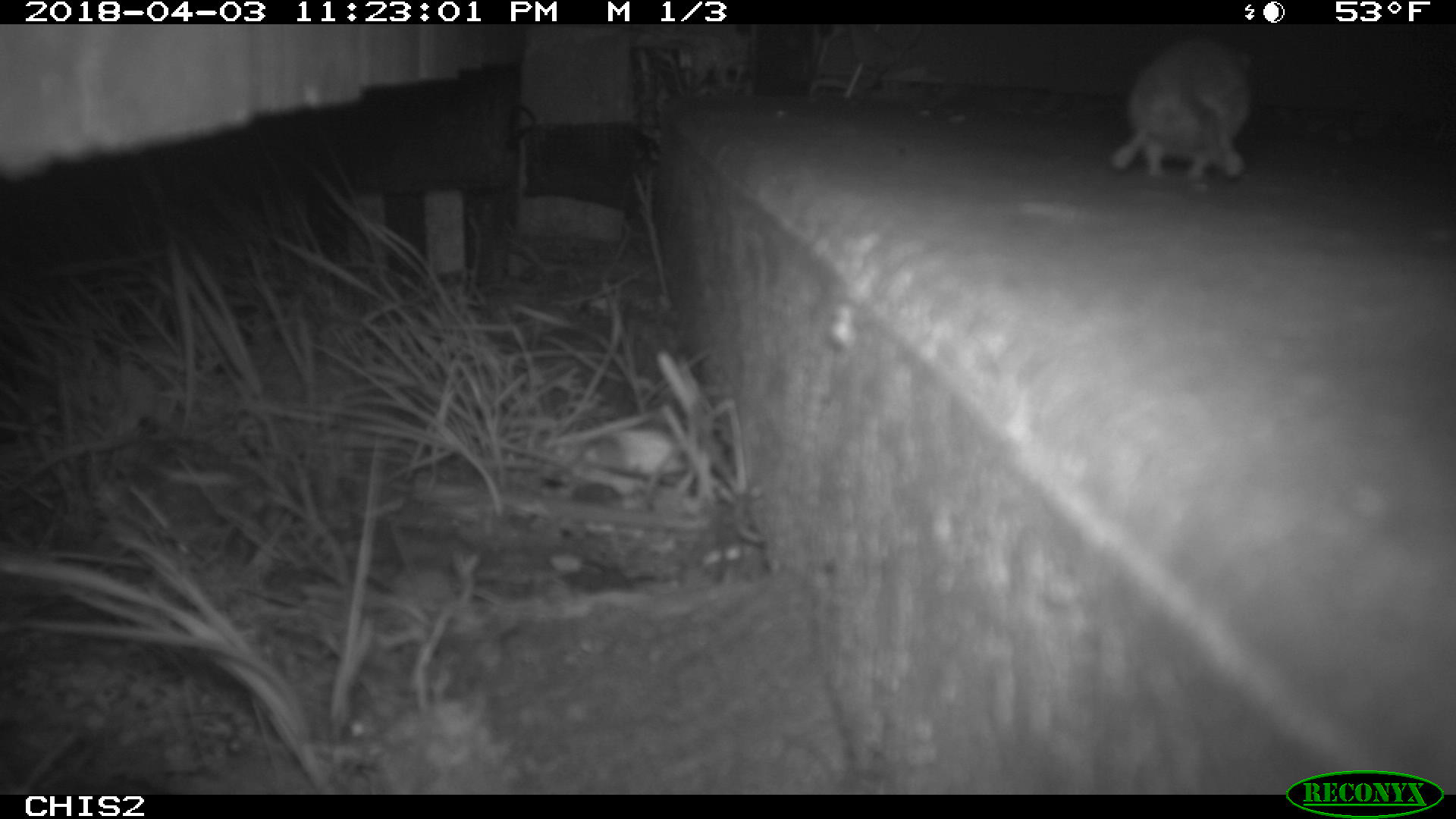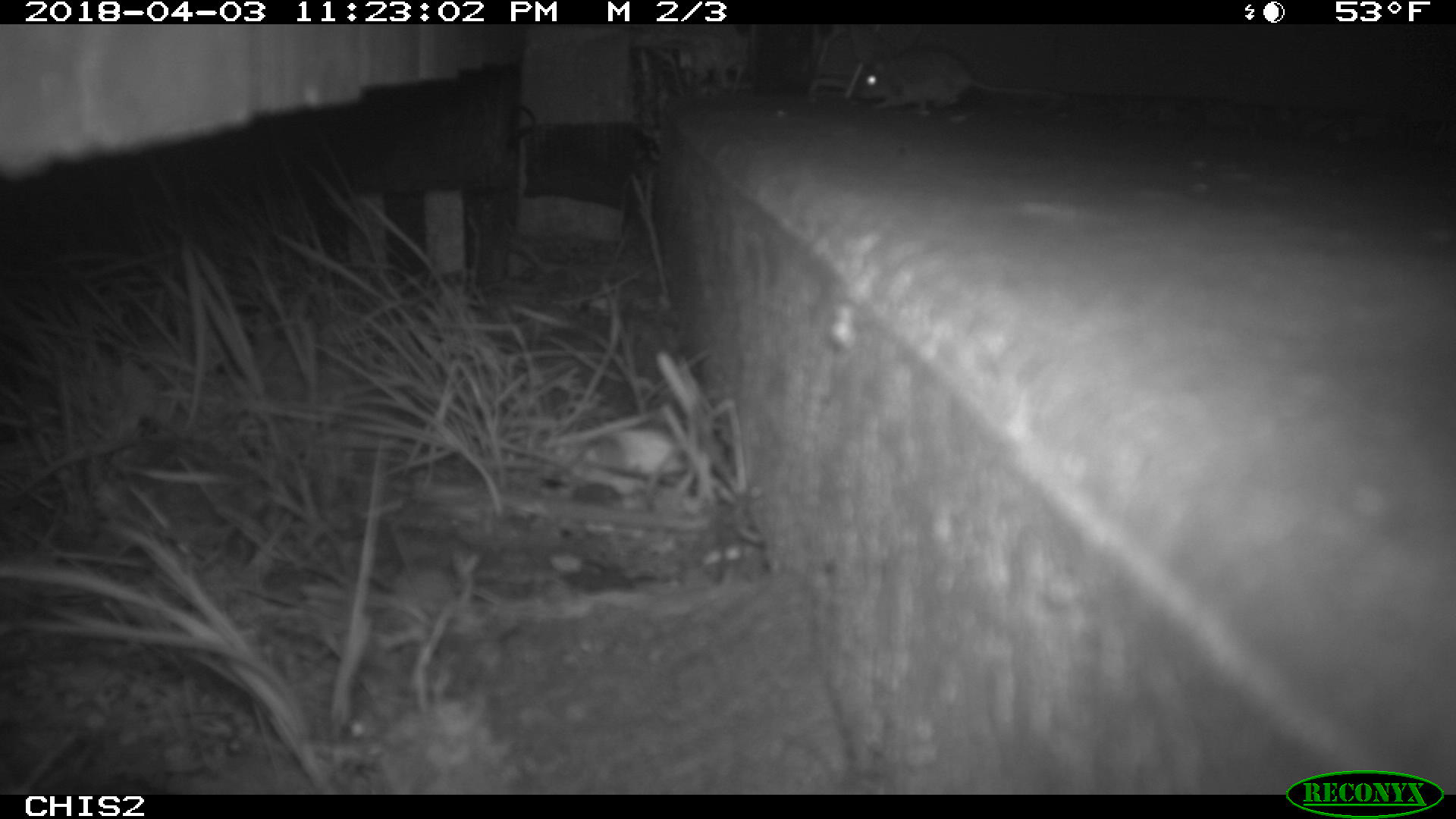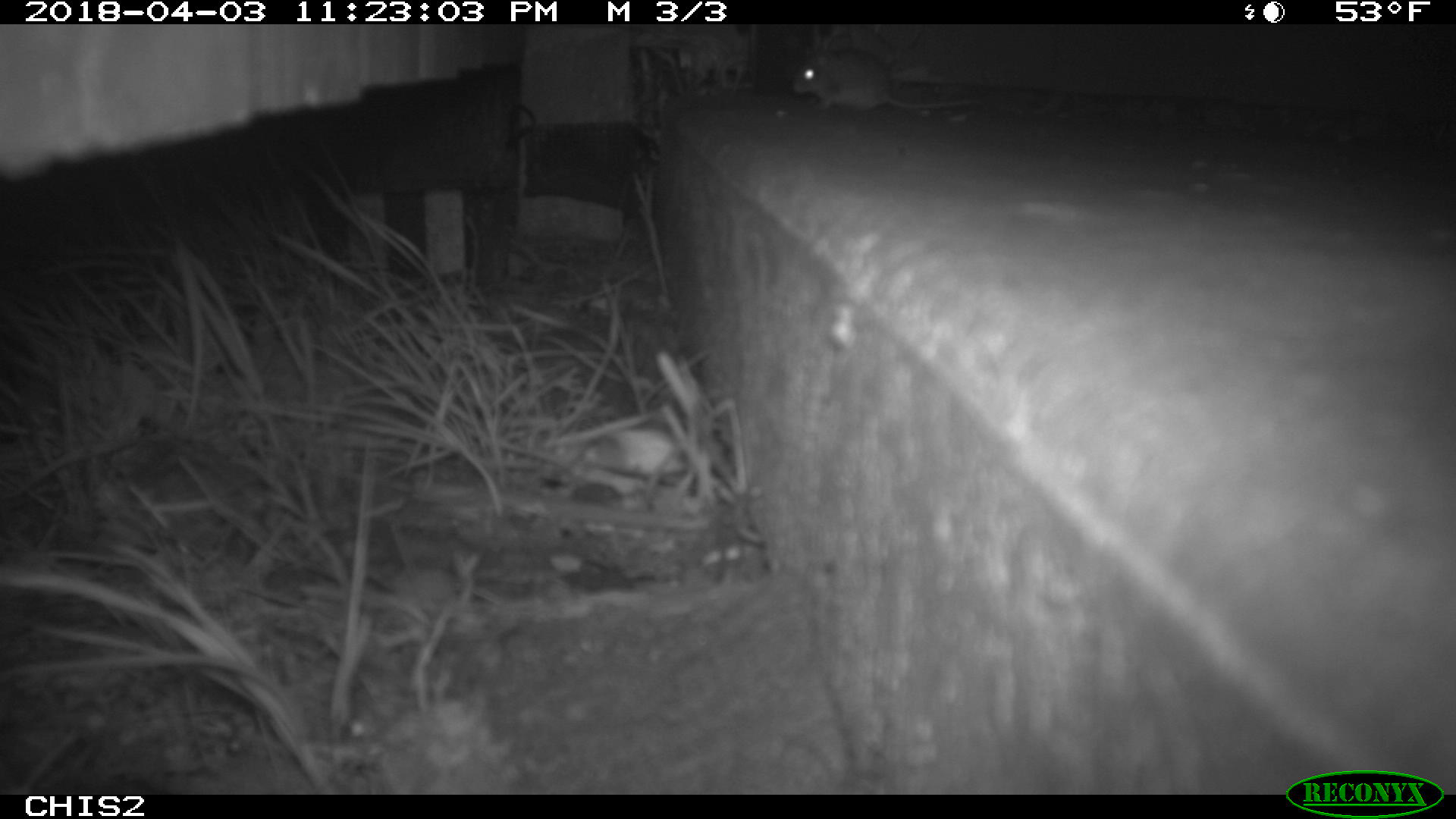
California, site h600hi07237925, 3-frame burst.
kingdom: Animalia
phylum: Chordata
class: Mammalia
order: Rodentia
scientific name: Rodentia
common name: rodent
Rodent (Rodentia).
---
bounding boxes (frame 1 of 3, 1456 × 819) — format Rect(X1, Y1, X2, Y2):
rodent: Rect(1106, 32, 1256, 180)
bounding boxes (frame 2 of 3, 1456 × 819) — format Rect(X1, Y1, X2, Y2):
rodent: Rect(855, 47, 1059, 114)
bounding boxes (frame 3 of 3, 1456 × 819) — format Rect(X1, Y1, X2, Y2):
rodent: Rect(788, 41, 984, 111)